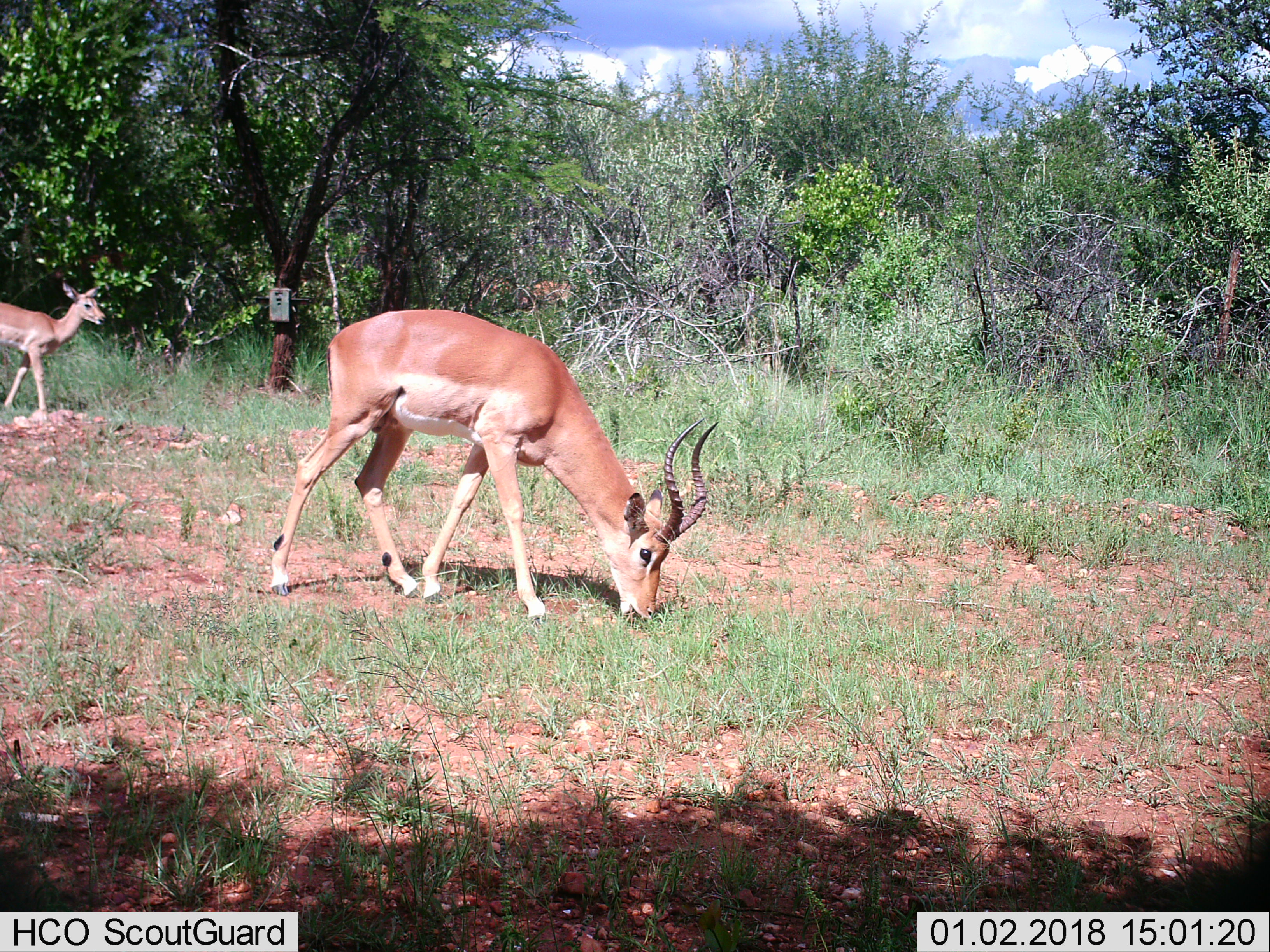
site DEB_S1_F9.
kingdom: Animalia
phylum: Chordata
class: Mammalia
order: Artiodactyla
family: Bovidae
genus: Aepyceros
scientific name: Aepyceros melampus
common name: impala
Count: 2.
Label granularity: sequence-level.